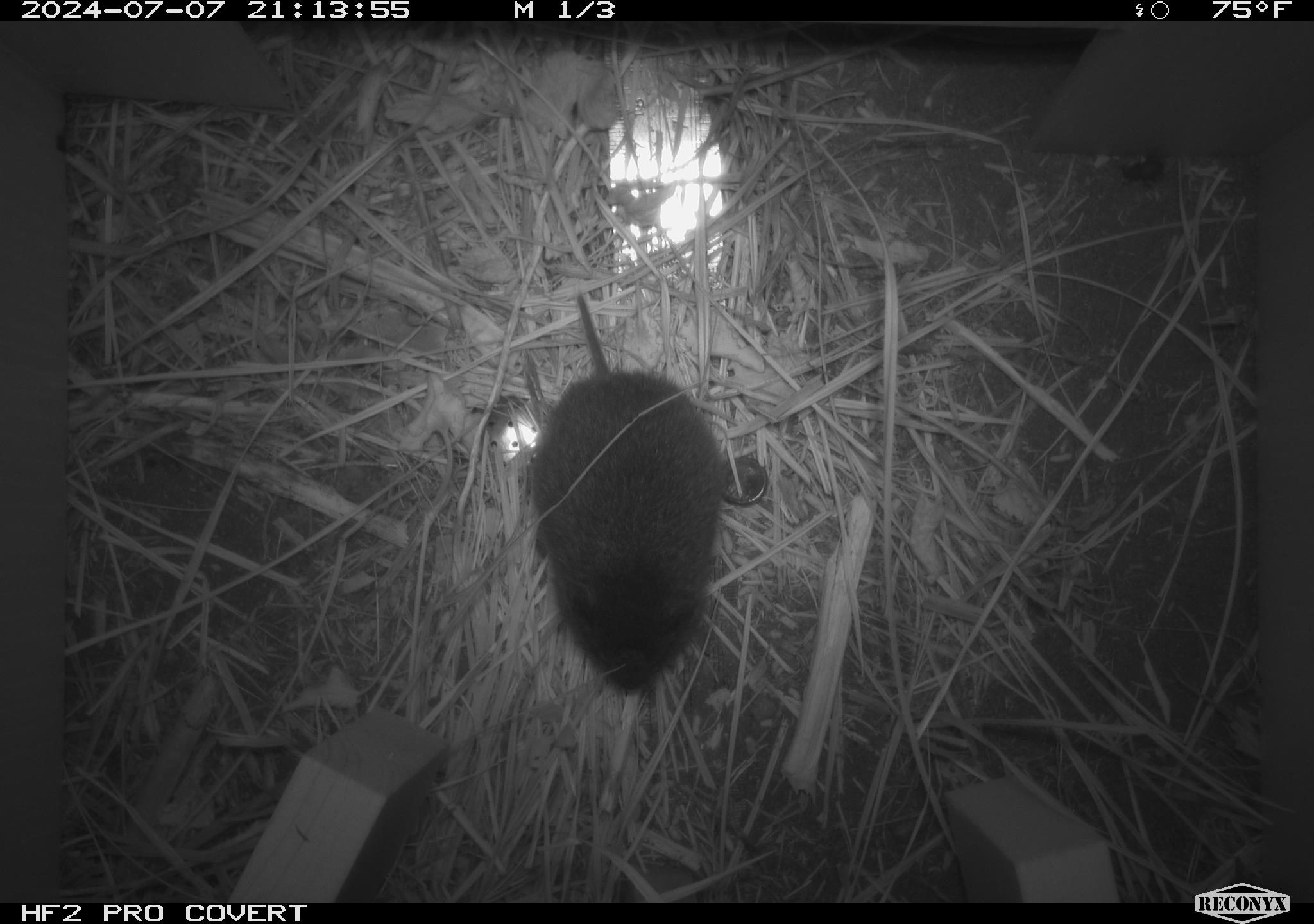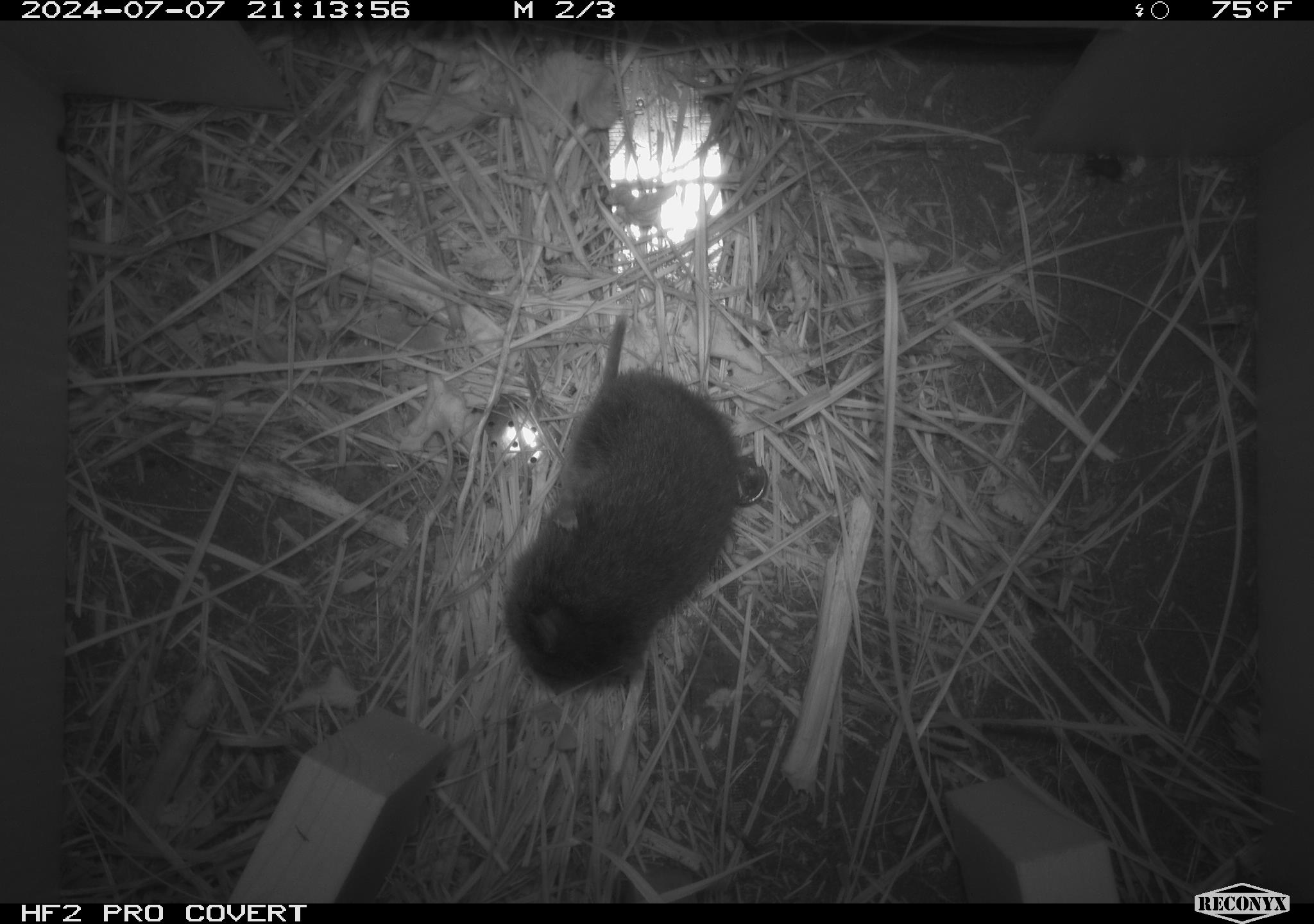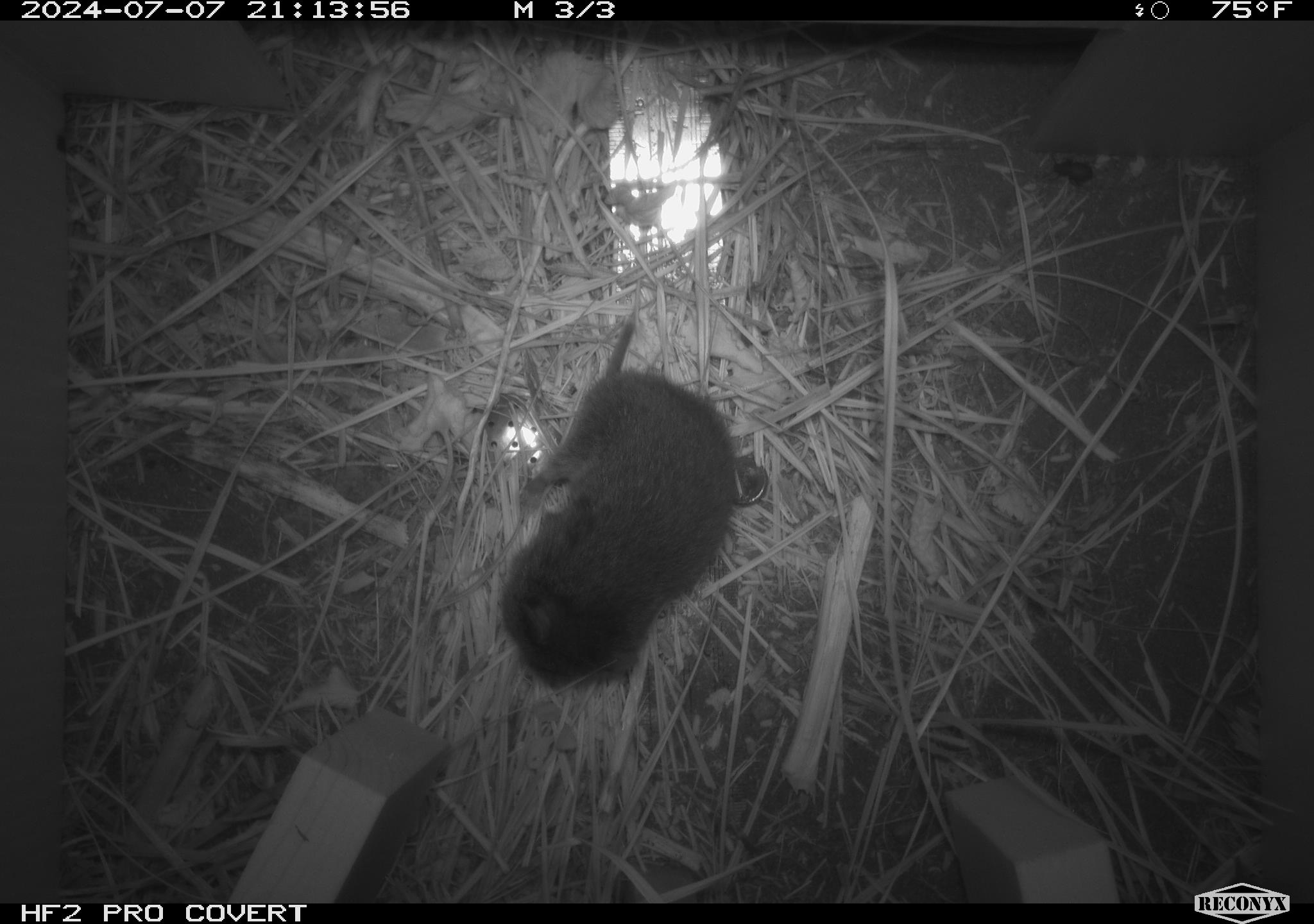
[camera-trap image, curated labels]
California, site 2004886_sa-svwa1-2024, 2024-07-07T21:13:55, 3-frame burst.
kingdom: Animalia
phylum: Chordata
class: Mammalia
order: Rodentia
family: Cricetidae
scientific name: Arvicolinae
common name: voles, lemmings, and muskrats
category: arvicolinae subfamily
Arvicolinae subfamily (voles, lemmings, and muskrats) (Arvicolinae).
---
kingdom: Animalia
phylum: Arthropoda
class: Insecta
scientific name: Insecta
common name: insect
Insect (Insecta).